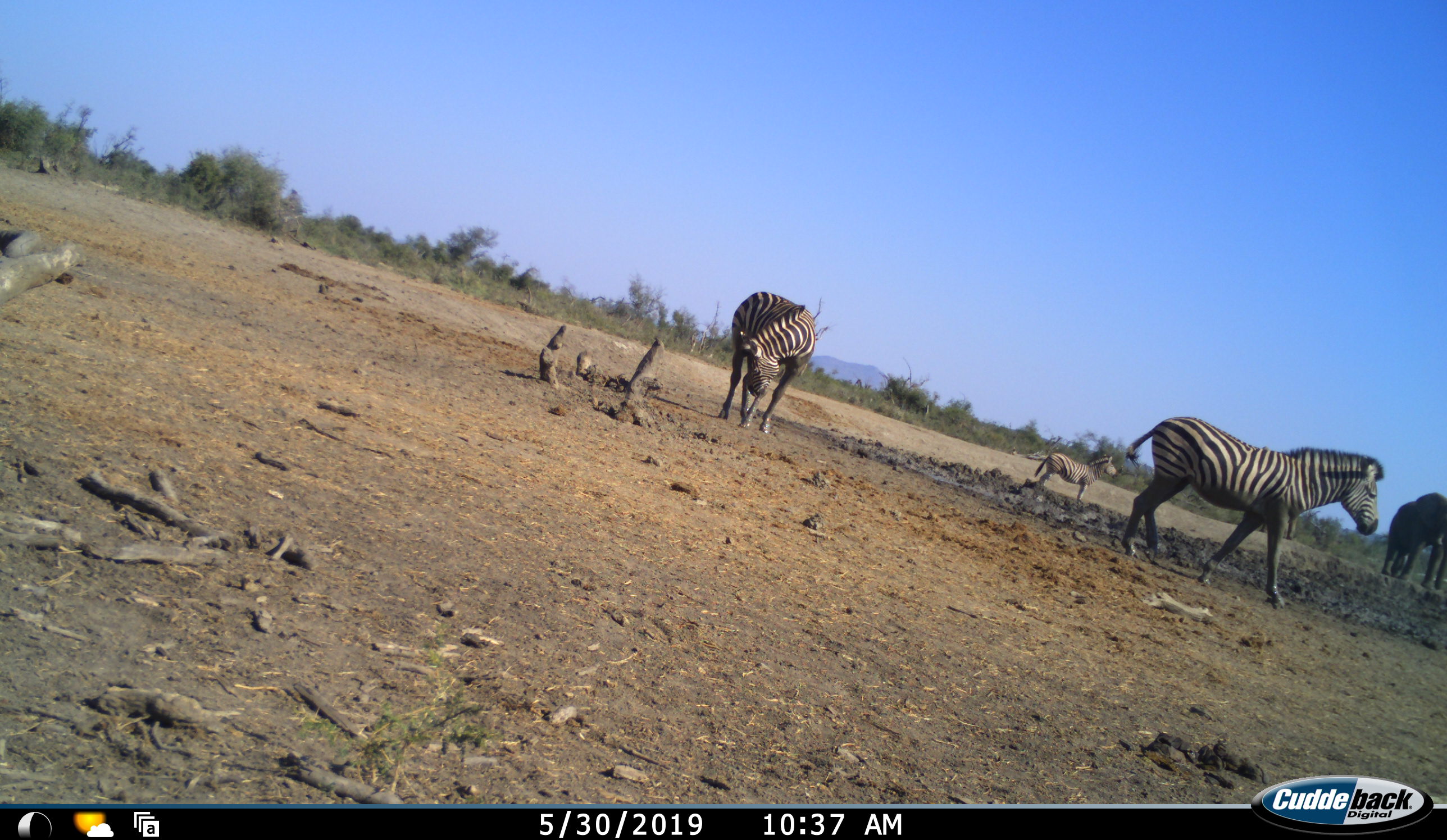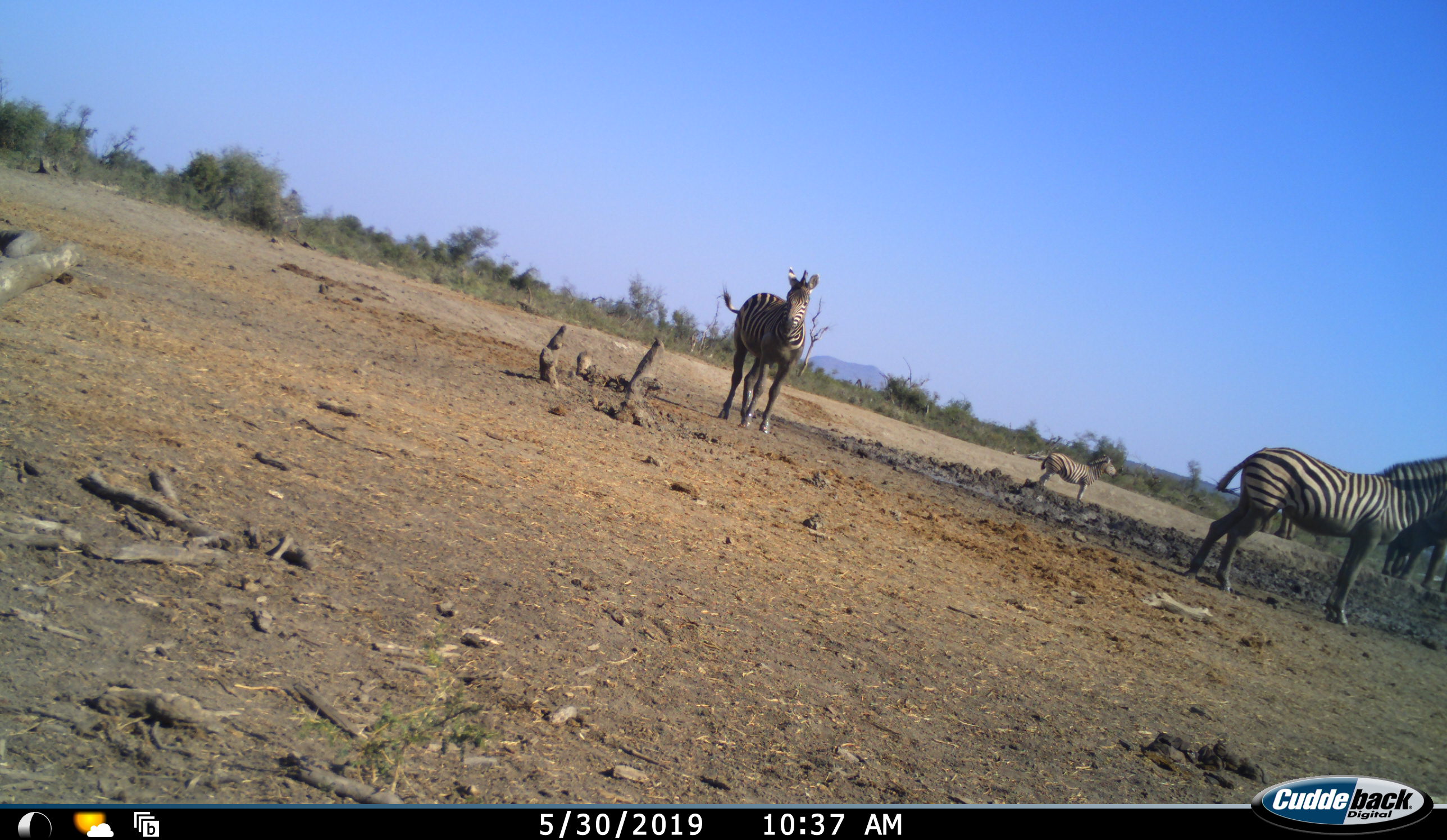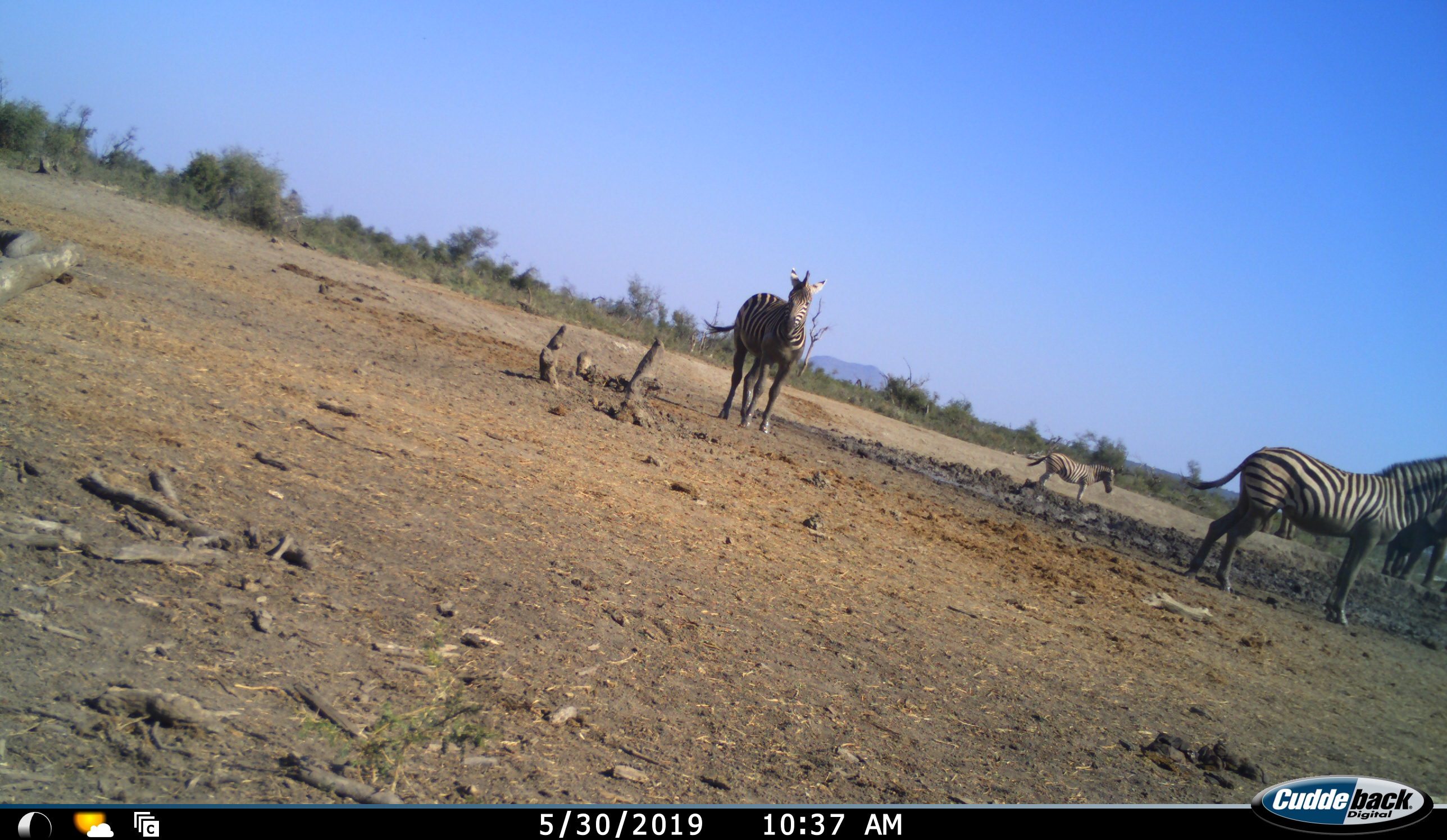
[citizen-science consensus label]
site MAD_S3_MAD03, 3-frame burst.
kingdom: Animalia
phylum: Chordata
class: Mammalia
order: Perissodactyla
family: Equidae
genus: Equus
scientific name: Equus quagga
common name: plains zebra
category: zebraplains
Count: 3.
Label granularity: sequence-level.